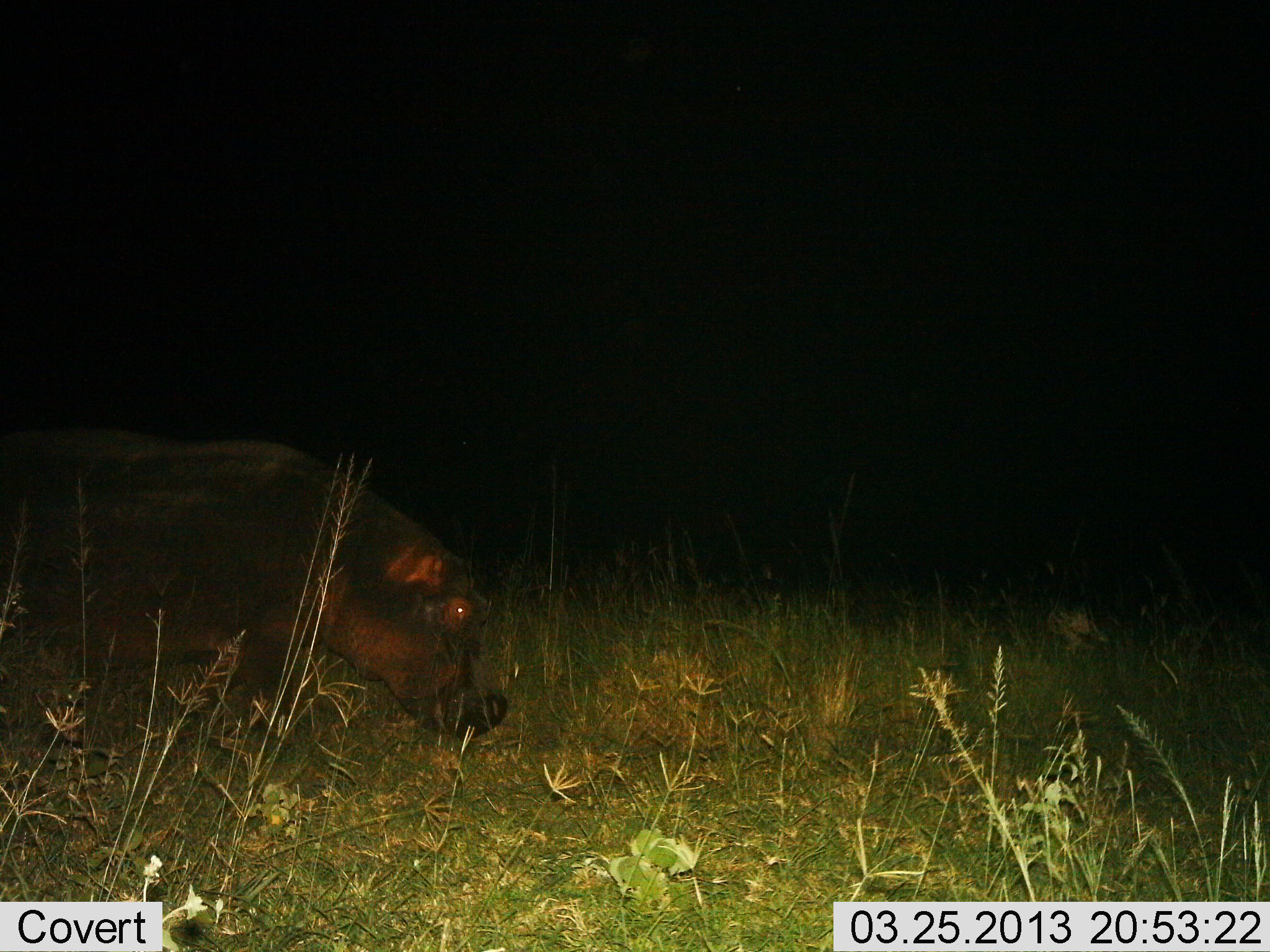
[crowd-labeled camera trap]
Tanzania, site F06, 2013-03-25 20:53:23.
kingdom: Animalia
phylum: Chordata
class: Mammalia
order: Artiodactyla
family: Hippopotamidae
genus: Hippopotamus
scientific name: Hippopotamus amphibius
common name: hippopotamus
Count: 1.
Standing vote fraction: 33%.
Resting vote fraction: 0%.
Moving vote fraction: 52%.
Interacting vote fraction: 0%.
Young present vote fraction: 0%.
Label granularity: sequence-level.